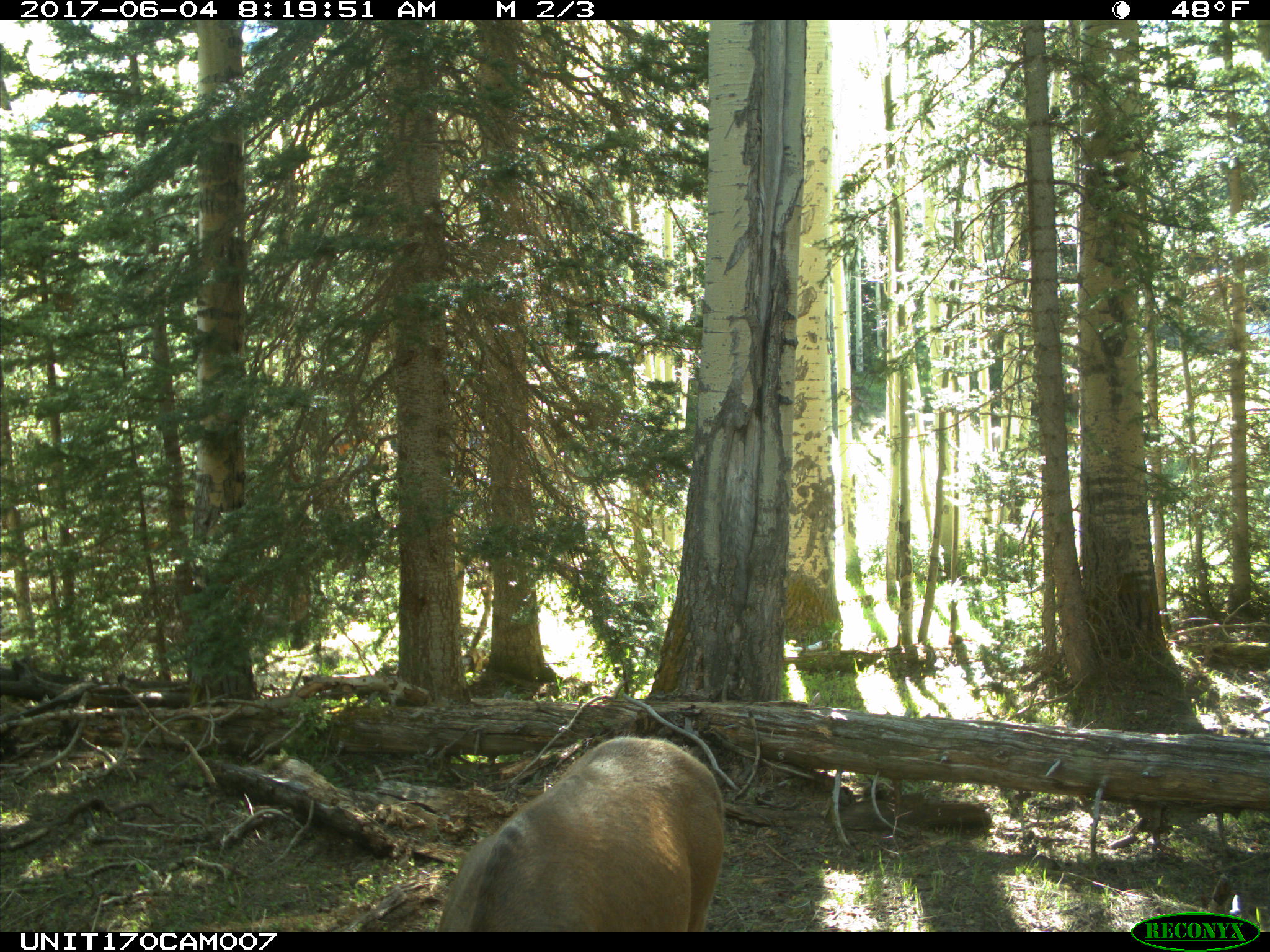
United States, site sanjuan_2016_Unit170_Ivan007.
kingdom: Animalia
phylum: Chordata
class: Mammalia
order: Artiodactyla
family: Cervidae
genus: Cervus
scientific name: Cervus elaphus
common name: red deer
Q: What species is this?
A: Cervus elaphus (red deer).